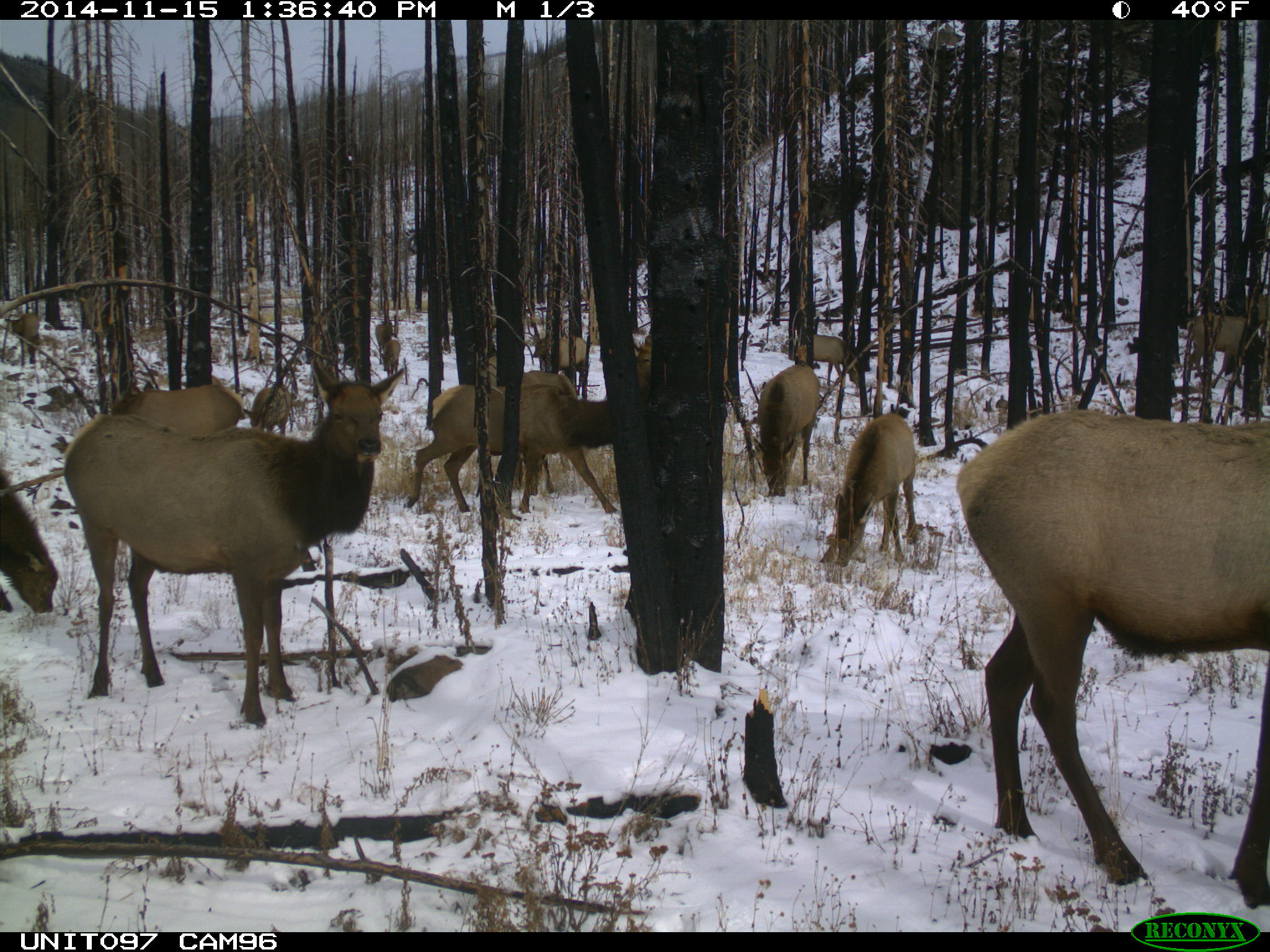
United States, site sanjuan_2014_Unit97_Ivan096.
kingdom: Animalia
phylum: Chordata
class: Mammalia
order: Artiodactyla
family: Cervidae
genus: Cervus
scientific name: Cervus elaphus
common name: red deer